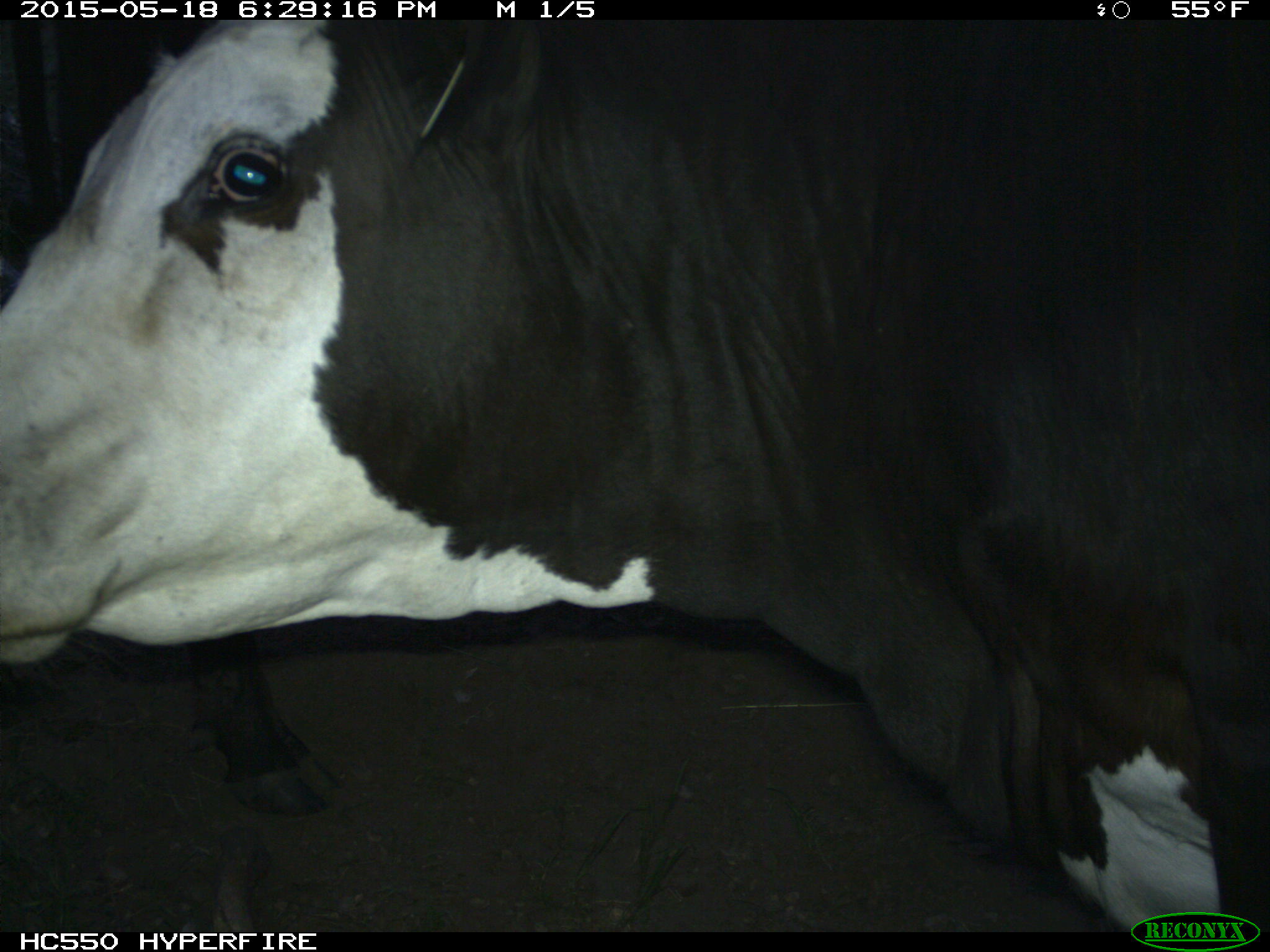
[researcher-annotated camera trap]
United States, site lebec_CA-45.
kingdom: Animalia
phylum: Chordata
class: Mammalia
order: Artiodactyla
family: Bovidae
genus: Bos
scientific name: Bos taurus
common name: domestic cow